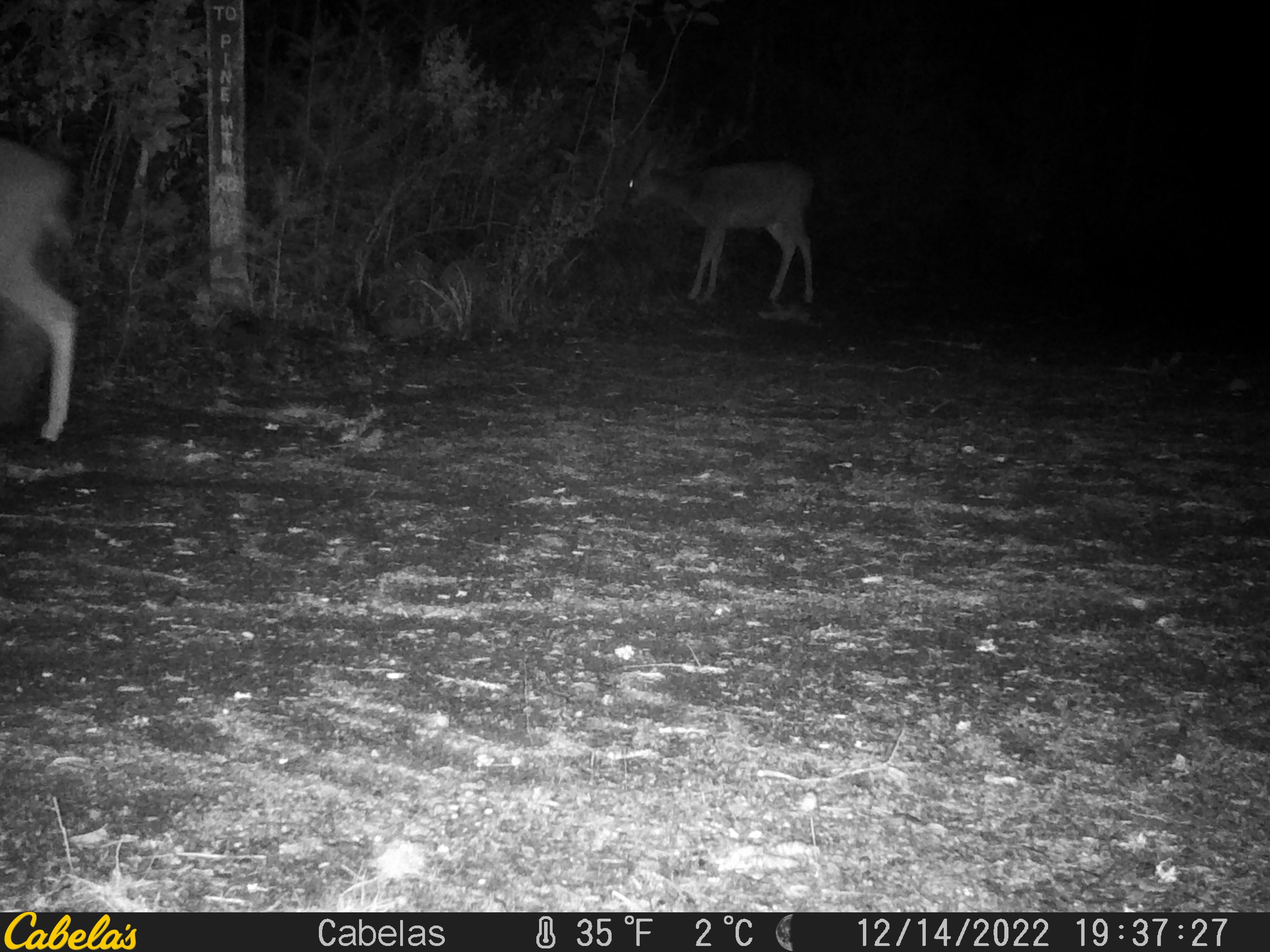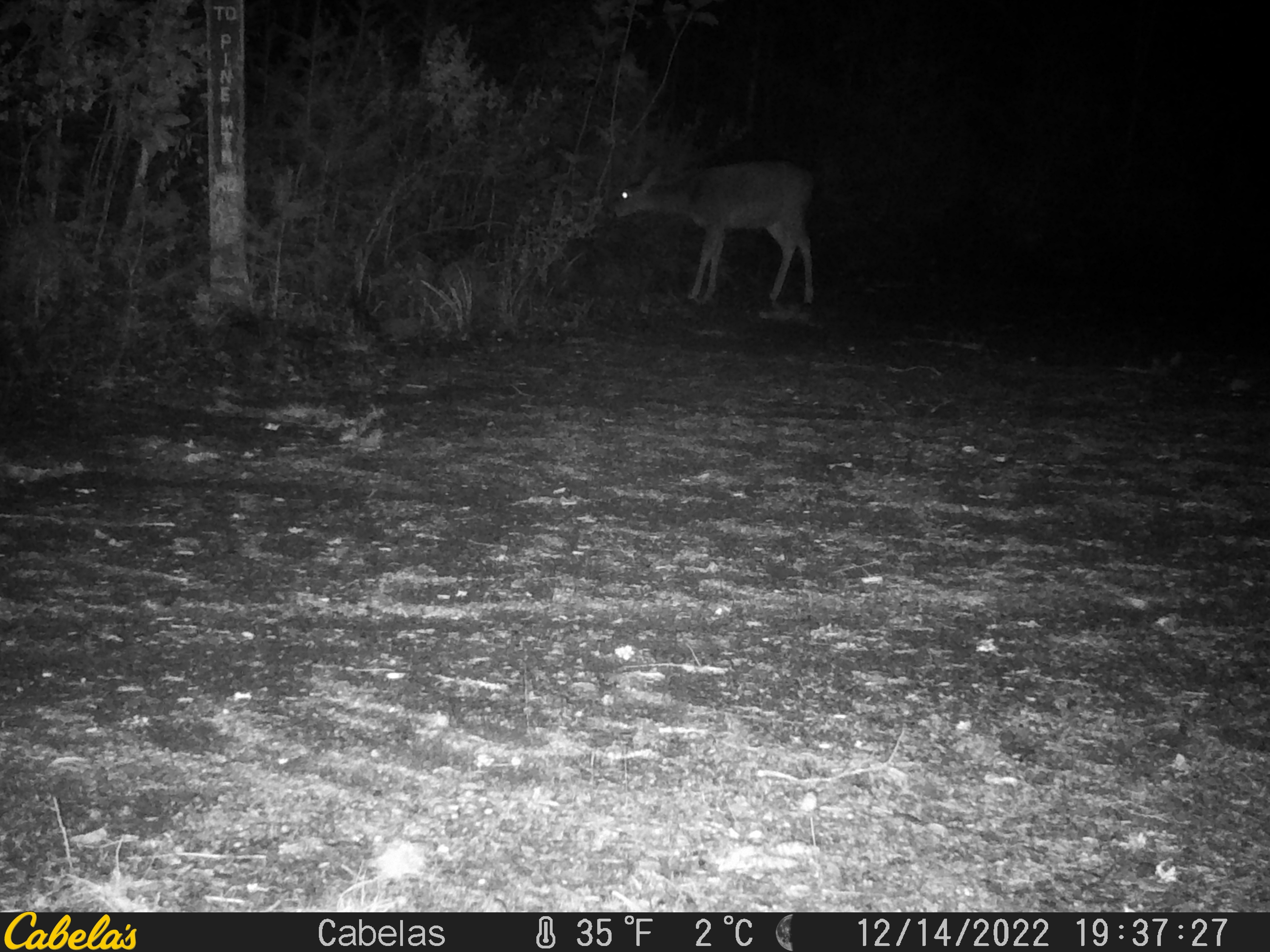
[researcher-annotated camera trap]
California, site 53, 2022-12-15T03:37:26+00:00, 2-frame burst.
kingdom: Animalia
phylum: Chordata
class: Mammalia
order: Artiodactyla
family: Cervidae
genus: Odocoileus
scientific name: Odocoileus hemionus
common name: mule deer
Mule deer (Odocoileus hemionus).